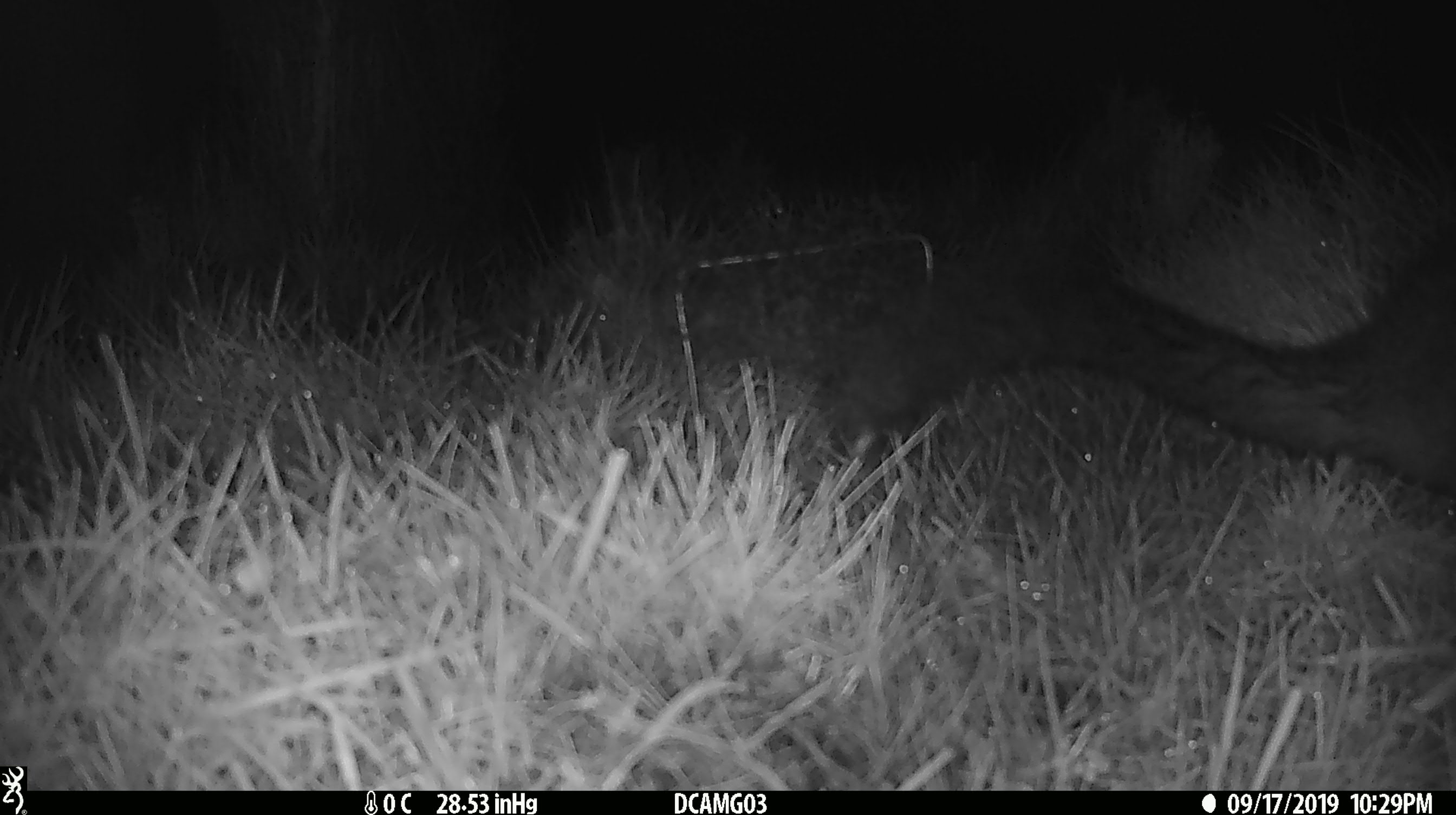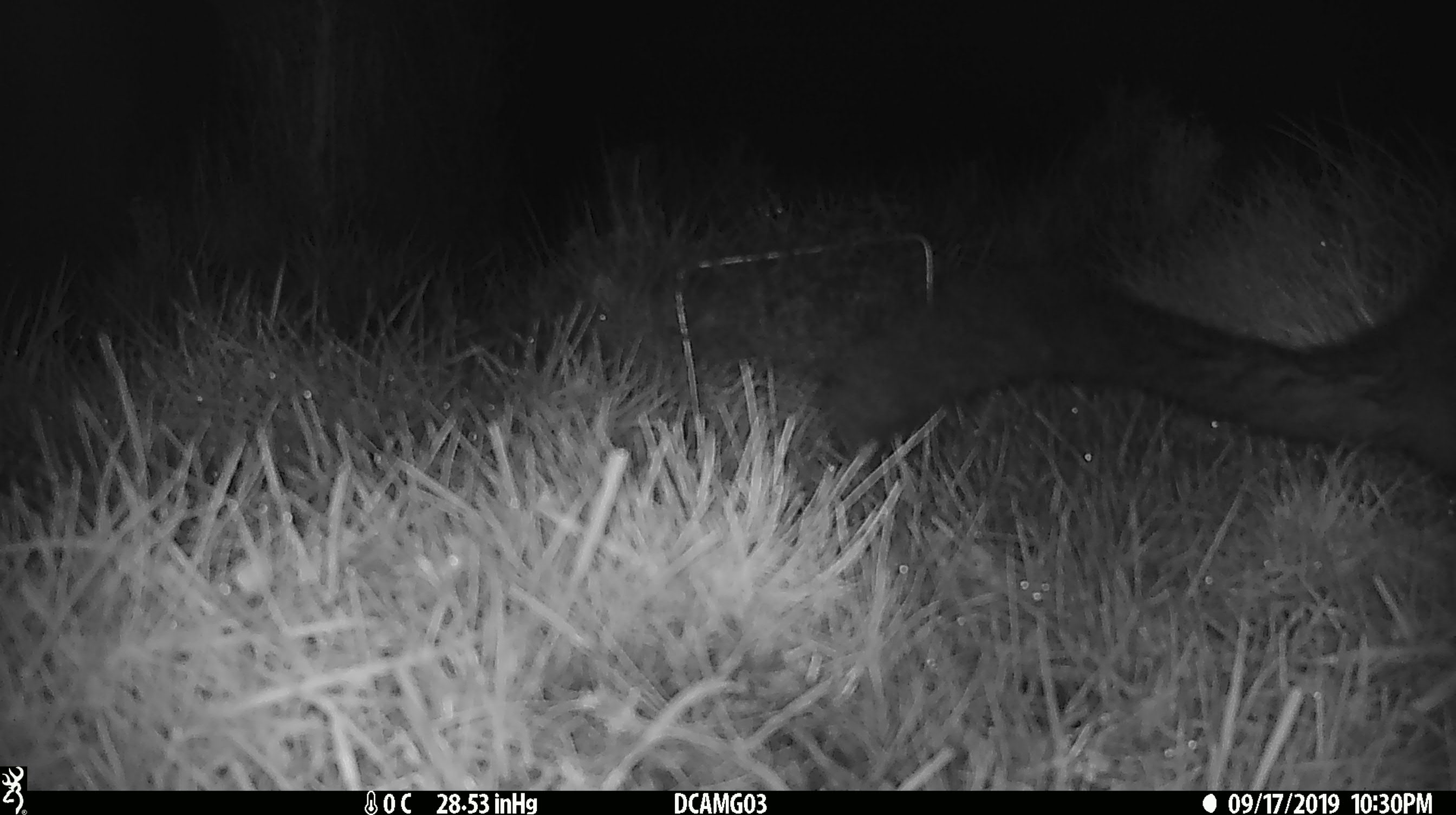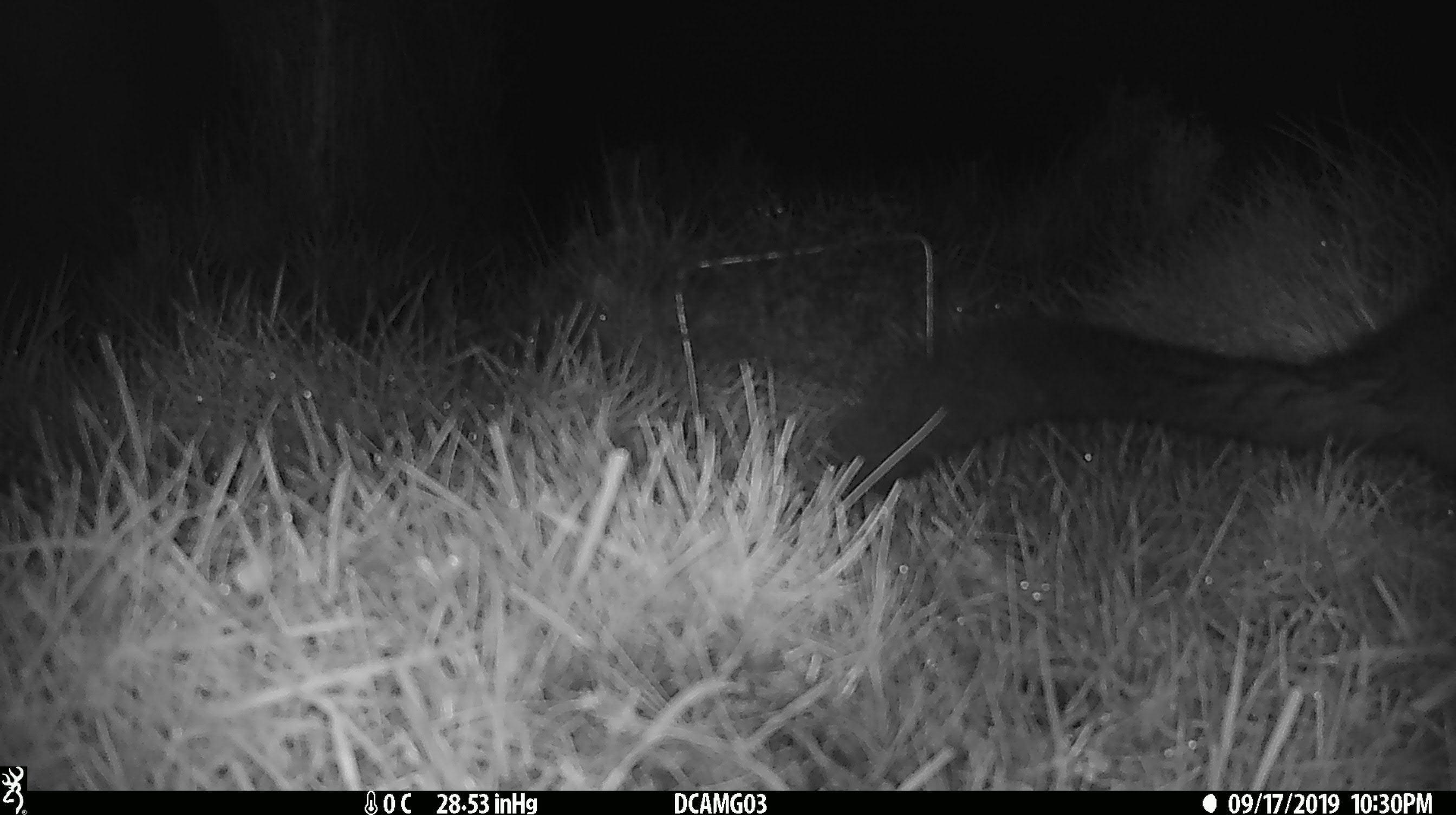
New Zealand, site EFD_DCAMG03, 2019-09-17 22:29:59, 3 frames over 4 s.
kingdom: Animalia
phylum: Chordata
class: Mammalia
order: Diprotodontia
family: Phalangeridae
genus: Trichosurus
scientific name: Trichosurus vulpecula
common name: common brushtail possum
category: possum